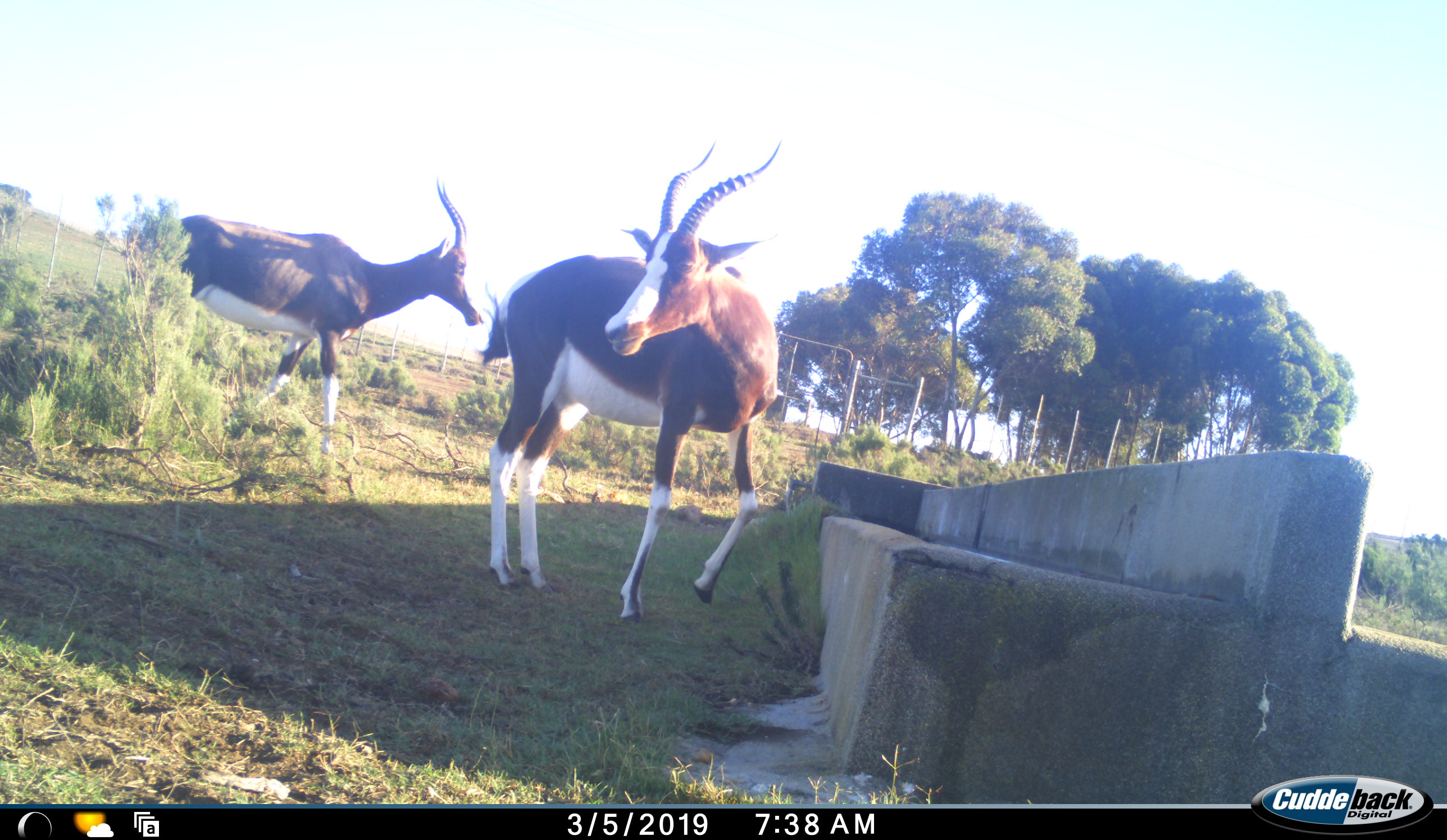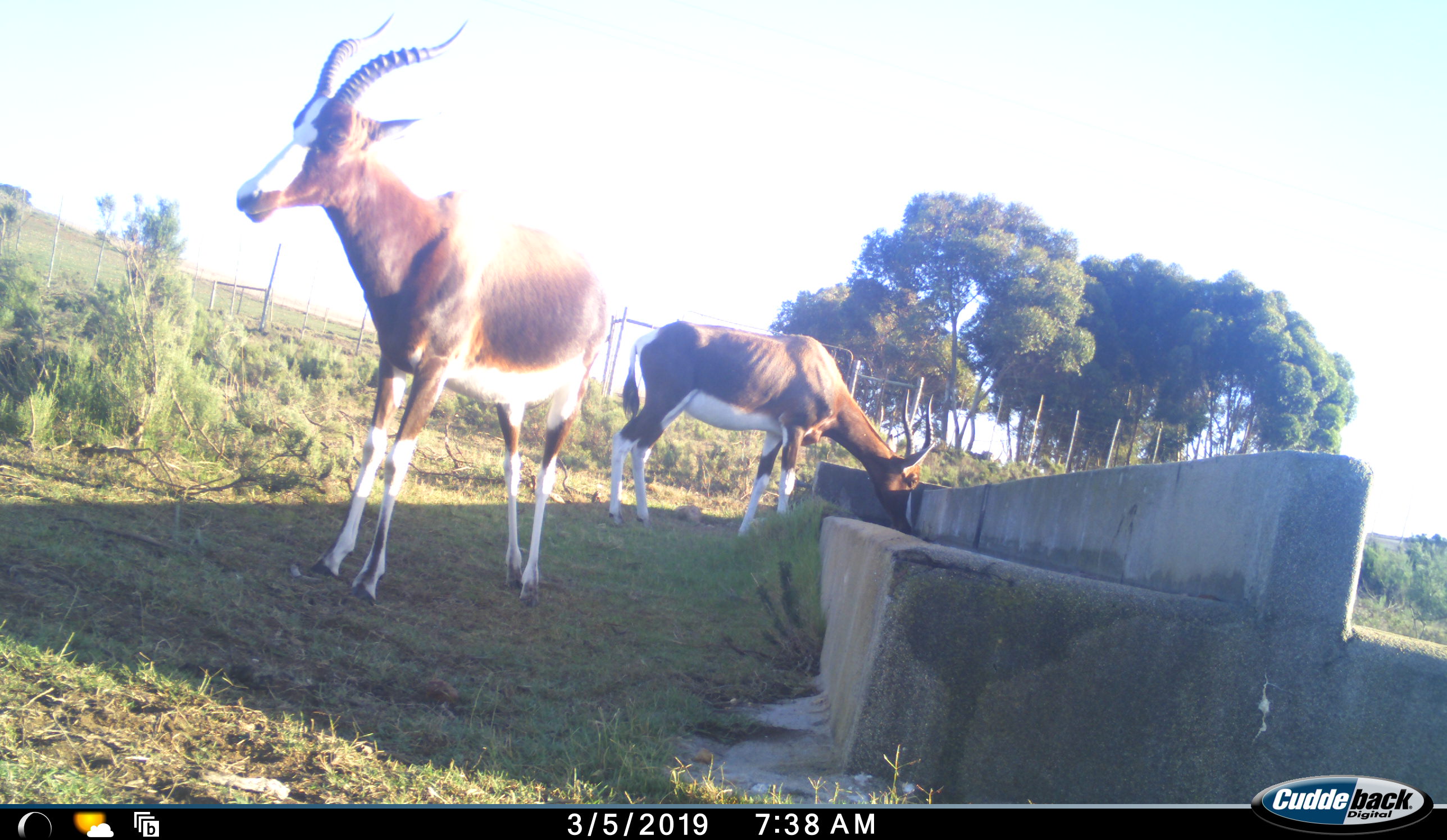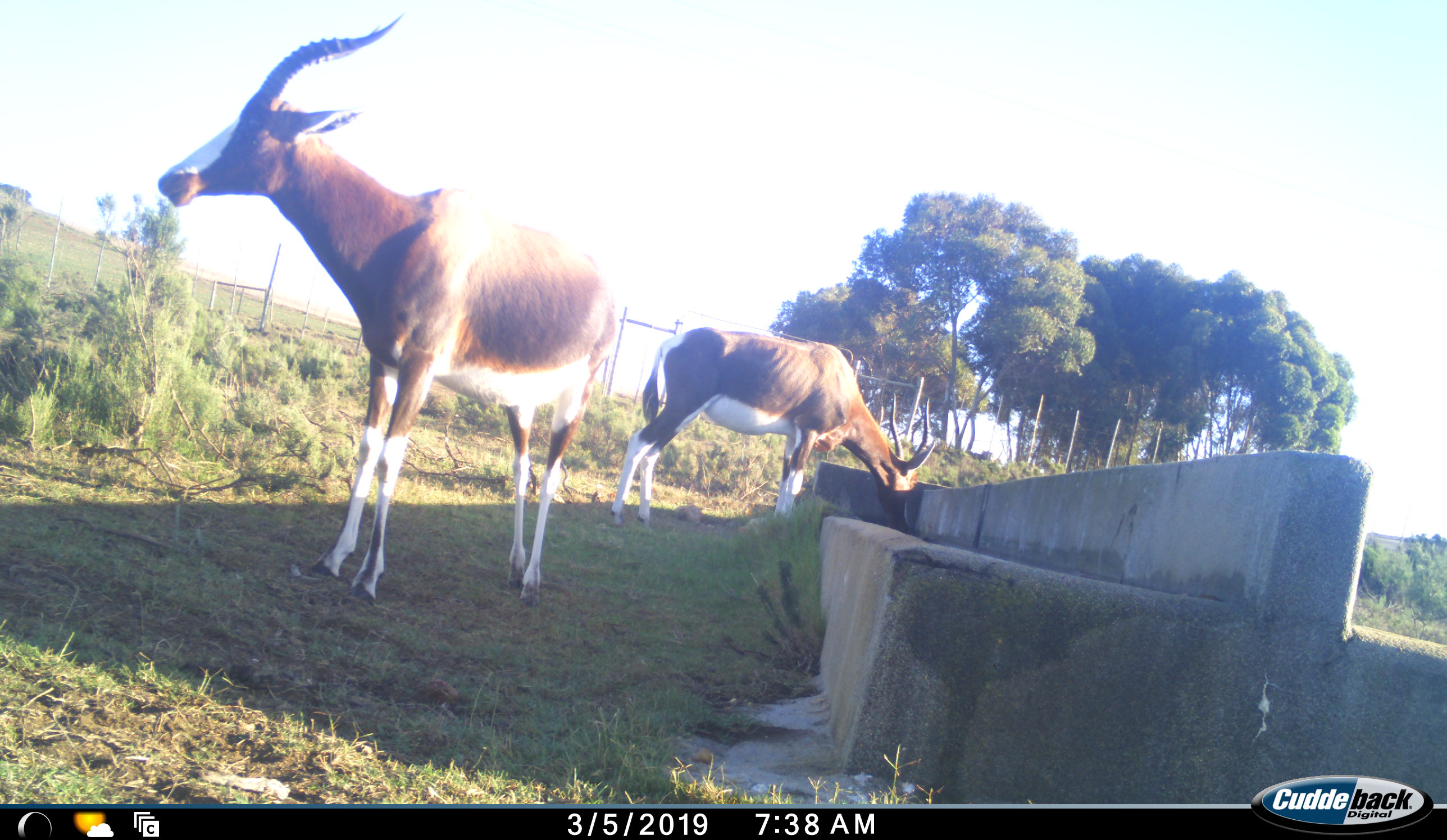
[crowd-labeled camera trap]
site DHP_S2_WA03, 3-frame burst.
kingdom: Animalia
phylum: Chordata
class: Mammalia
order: Artiodactyla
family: Bovidae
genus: Damaliscus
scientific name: Damaliscus pygargus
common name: bontebok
Bontebok (Damaliscus pygargus), count 2. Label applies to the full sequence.